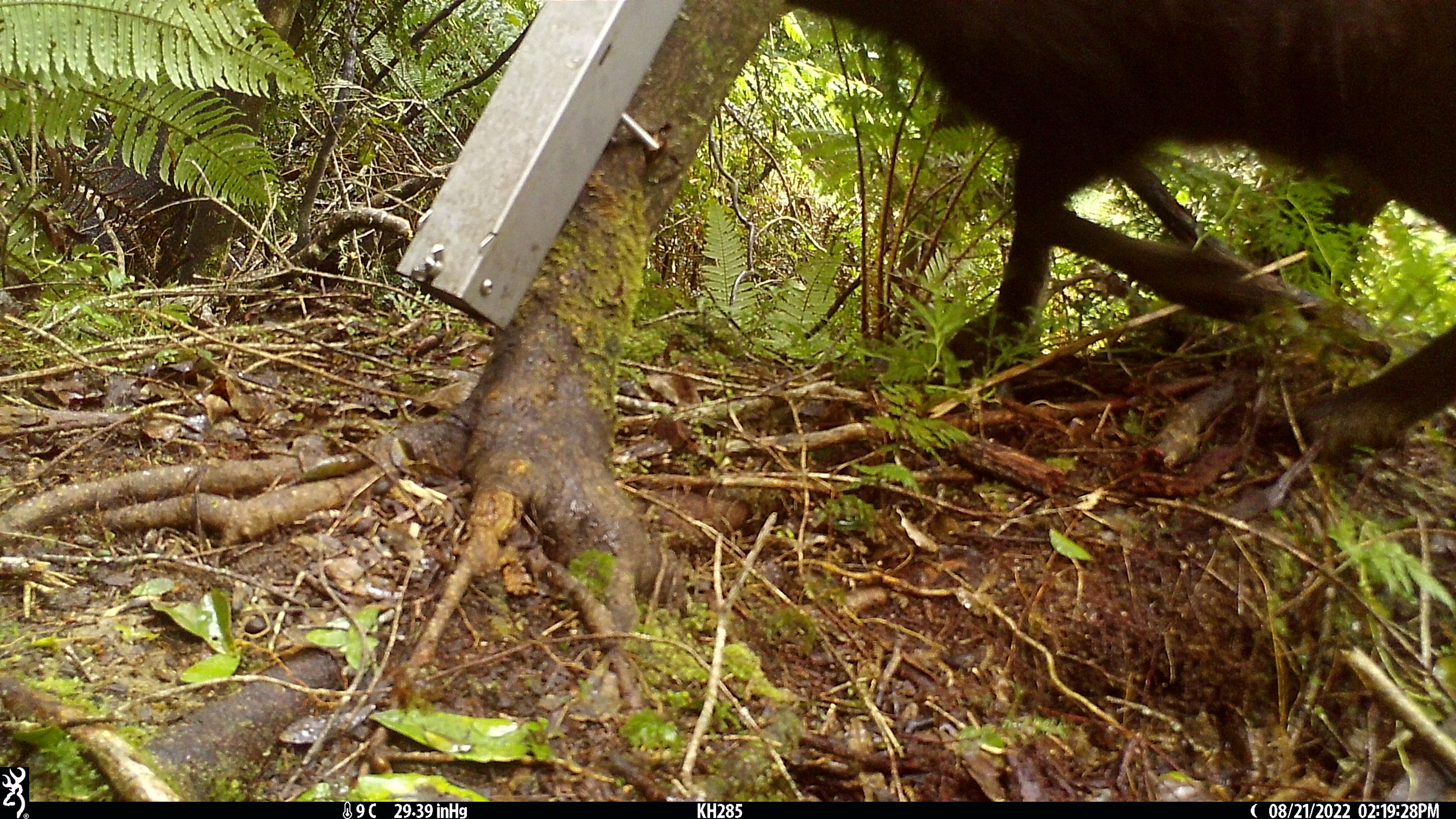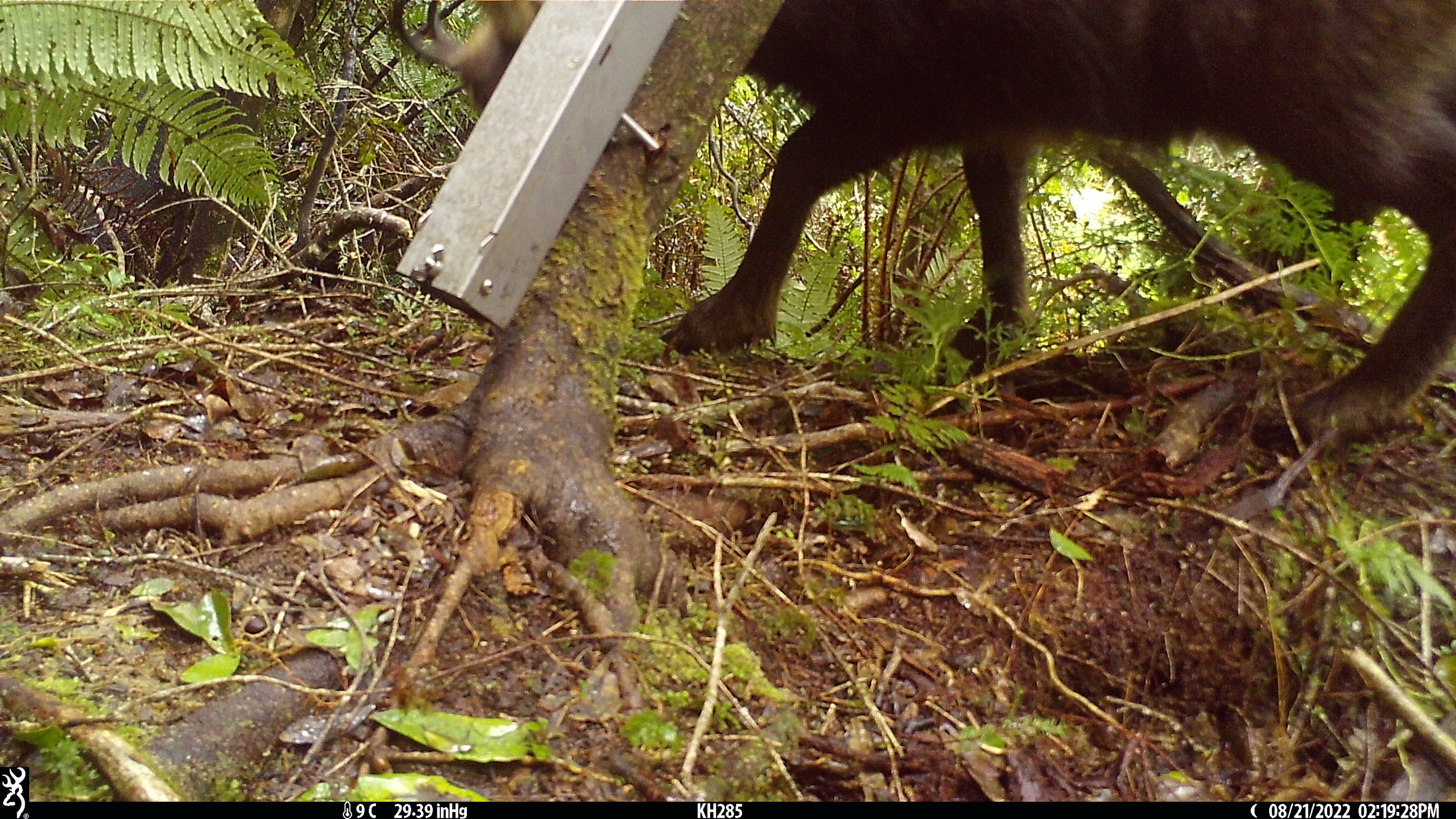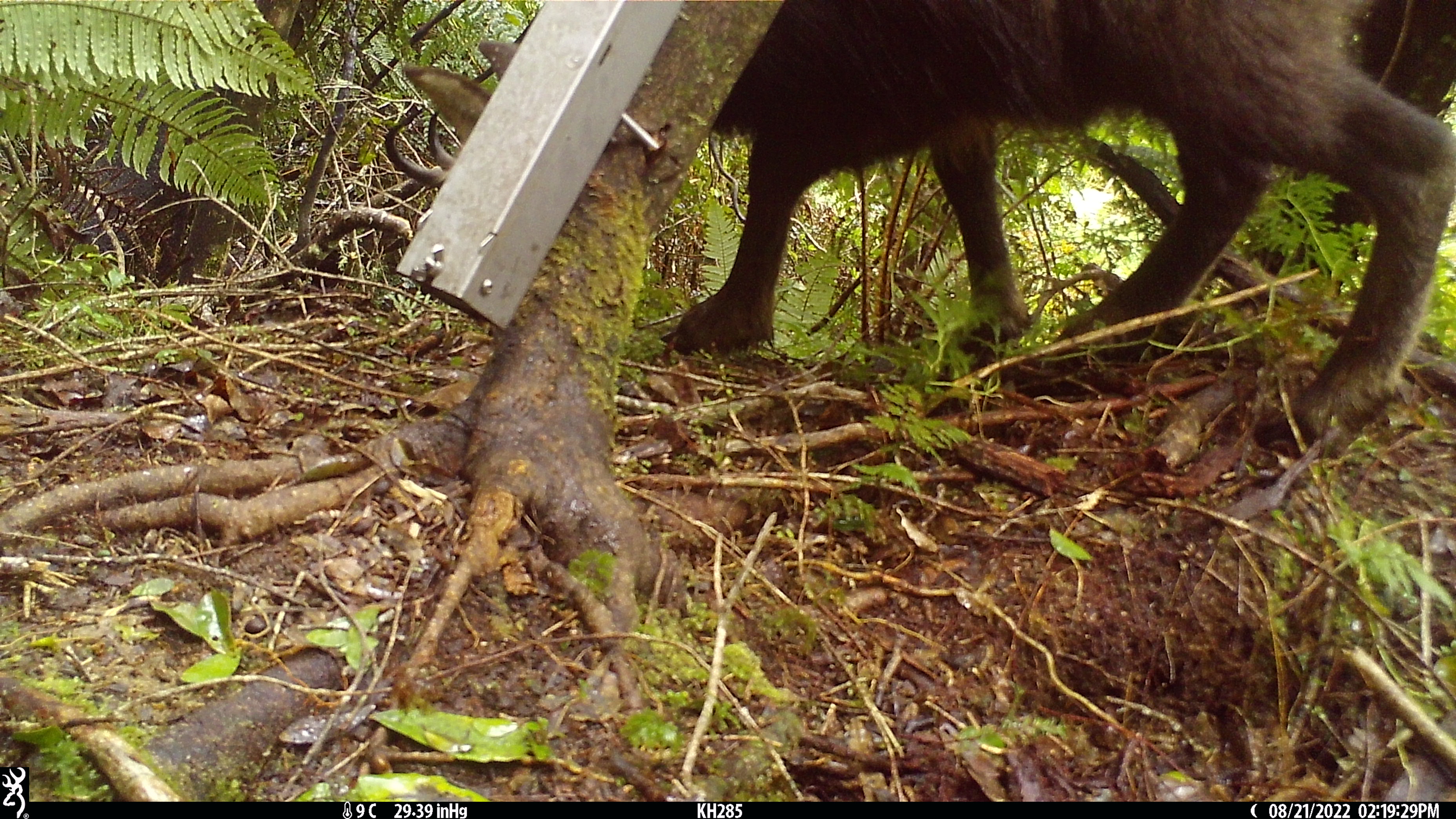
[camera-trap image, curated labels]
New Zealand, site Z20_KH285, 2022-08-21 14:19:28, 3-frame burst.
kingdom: Animalia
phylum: Chordata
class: Mammalia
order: Artiodactyla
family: Bovidae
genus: Rupicapra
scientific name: Rupicapra rupicapra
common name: alpine chamois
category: chamois